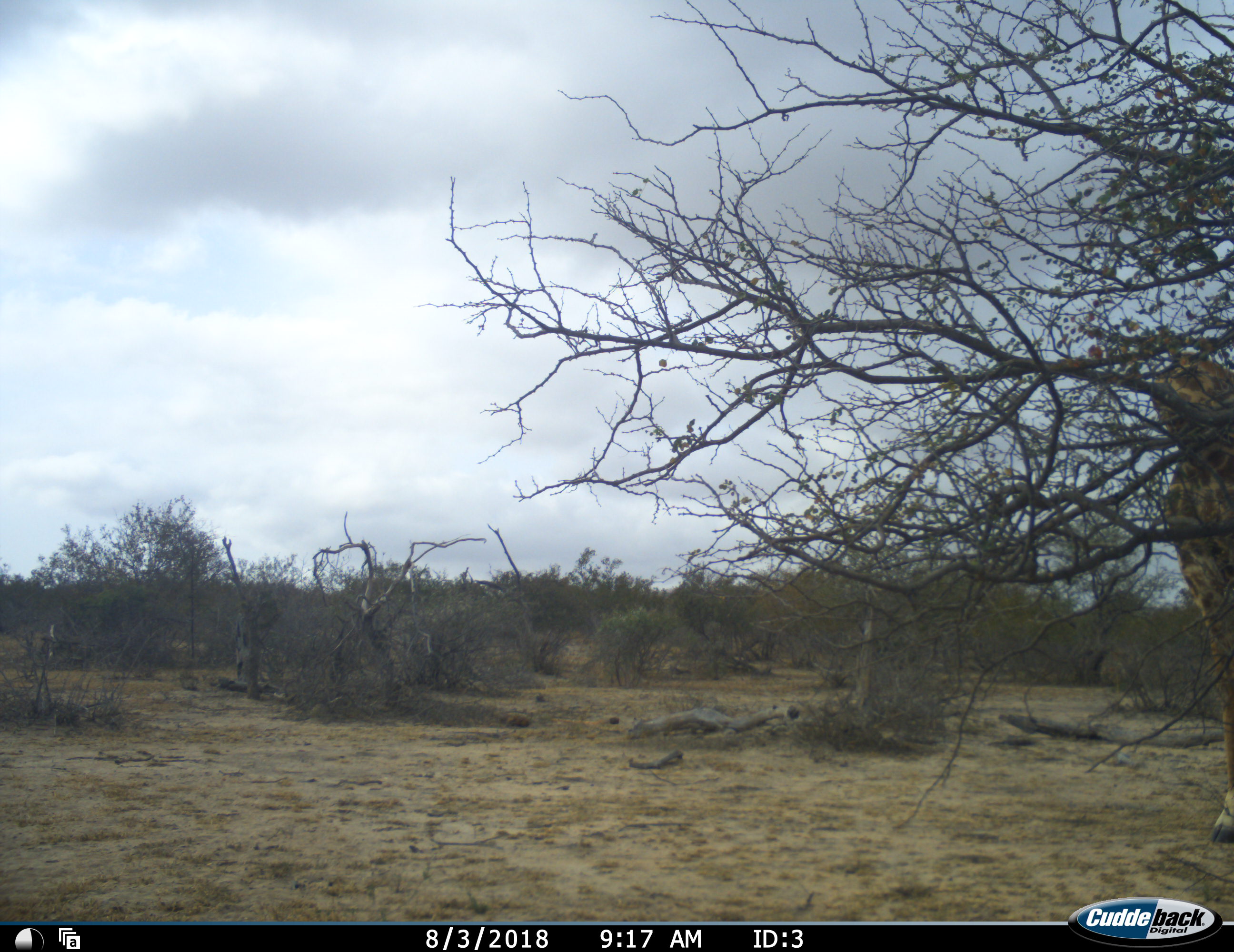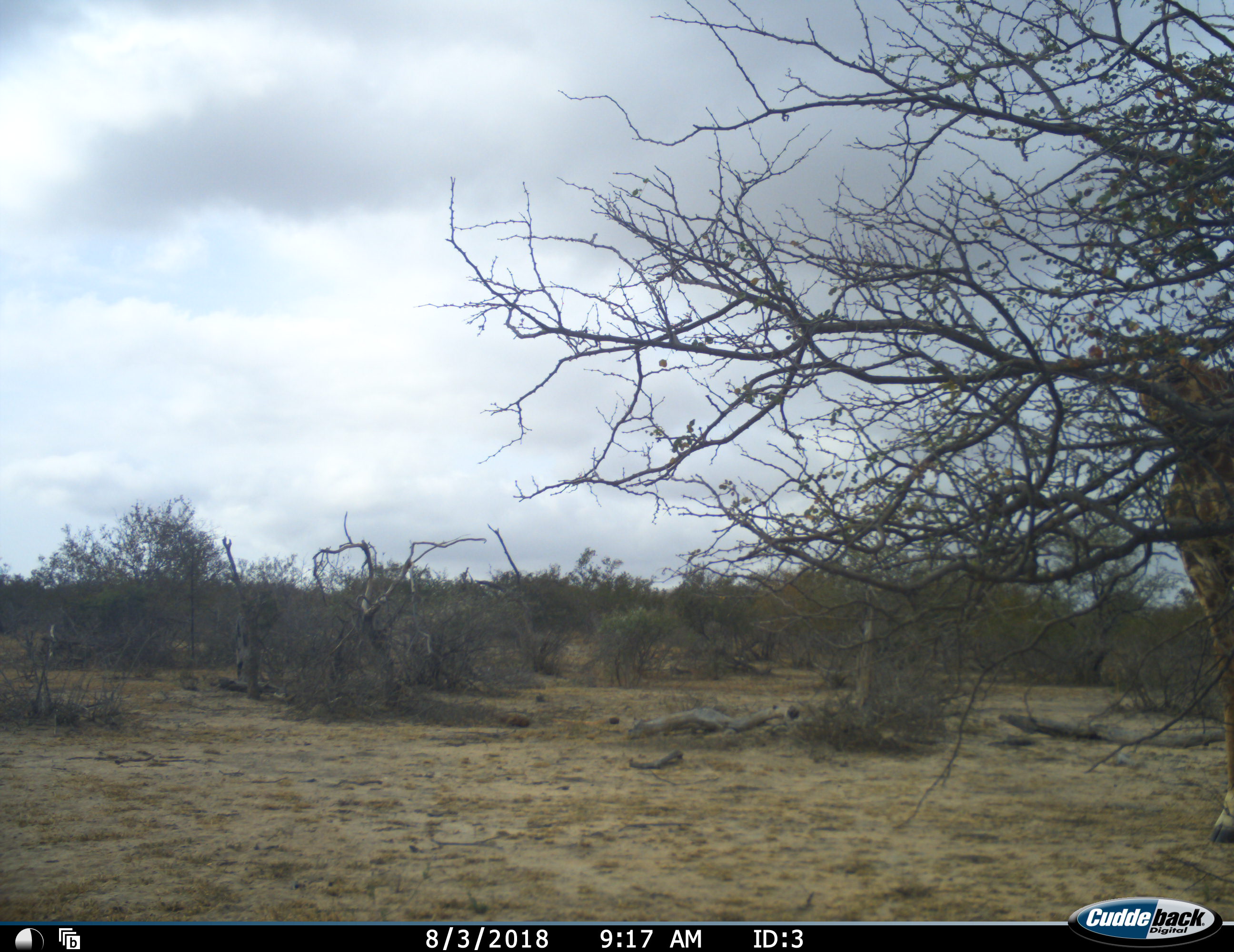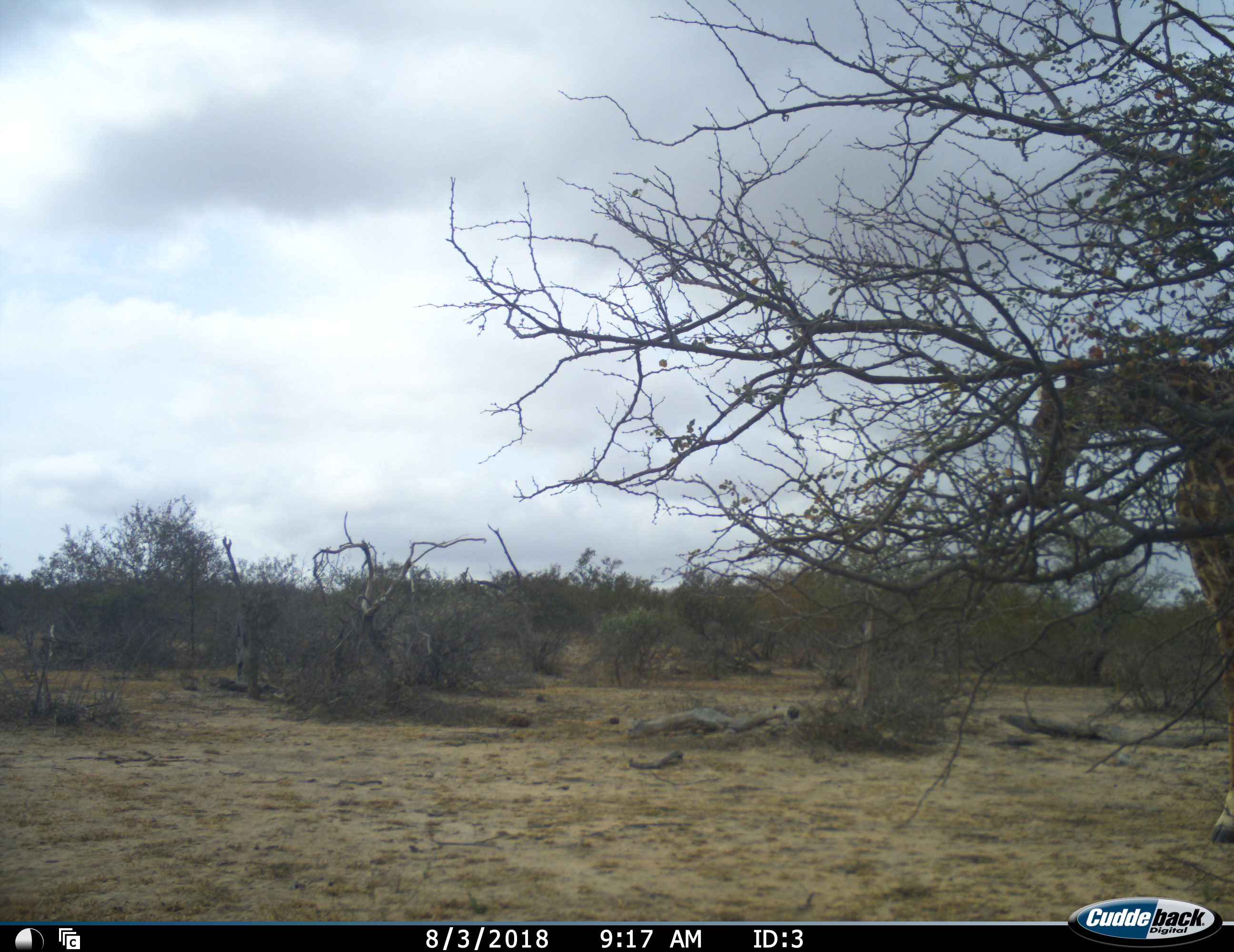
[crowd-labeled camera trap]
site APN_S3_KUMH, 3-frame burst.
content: unidentified animal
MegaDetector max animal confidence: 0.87